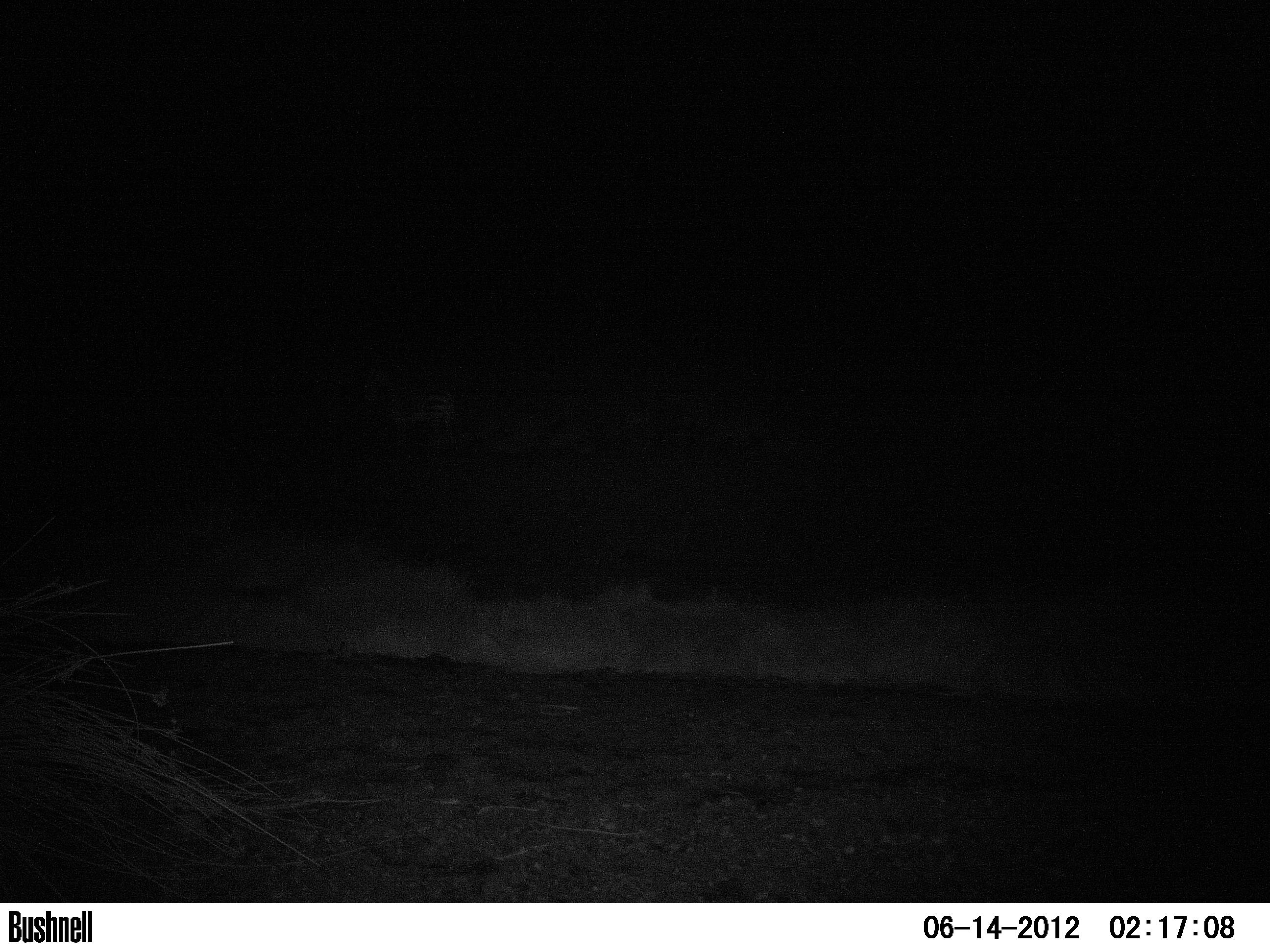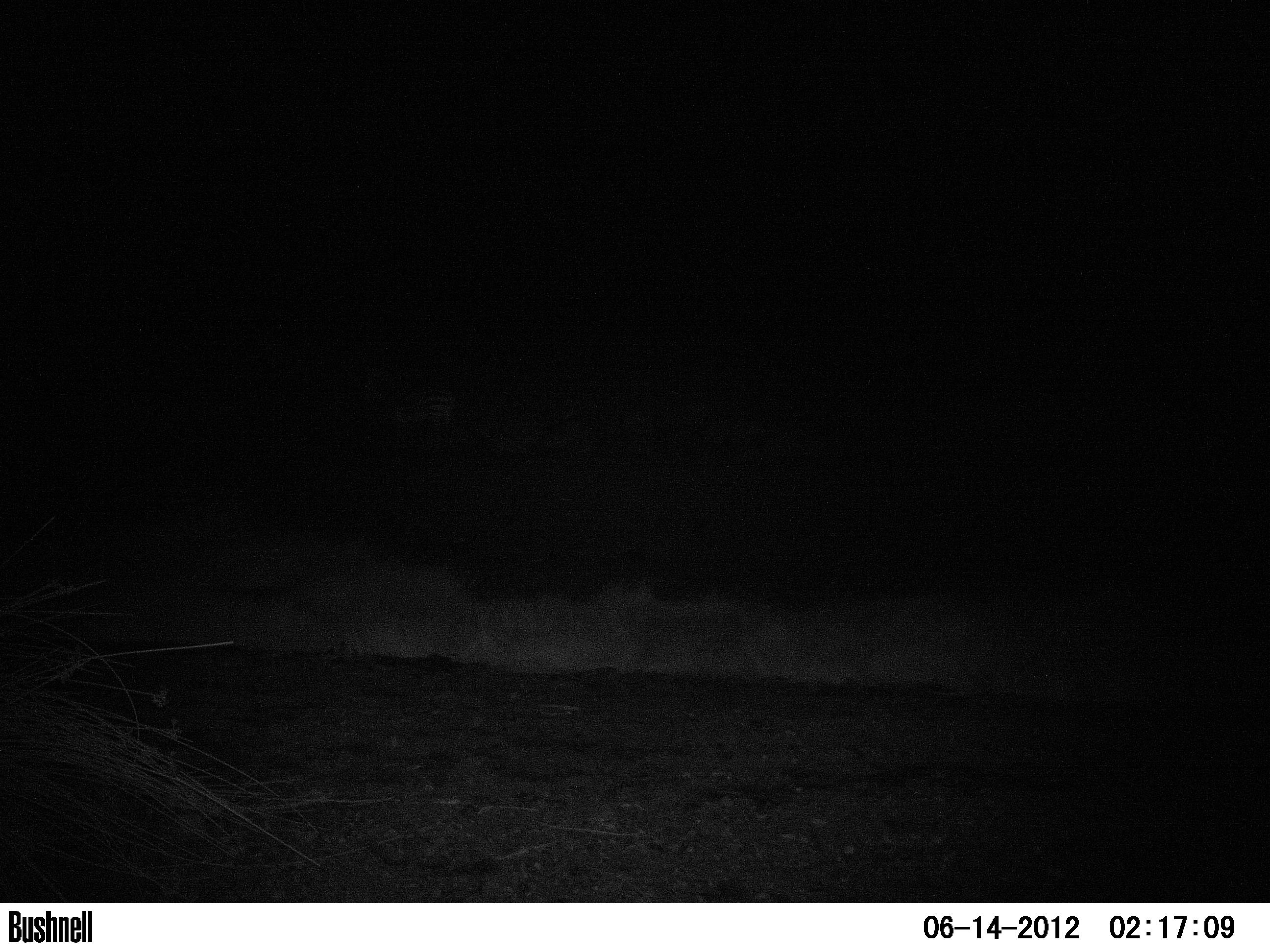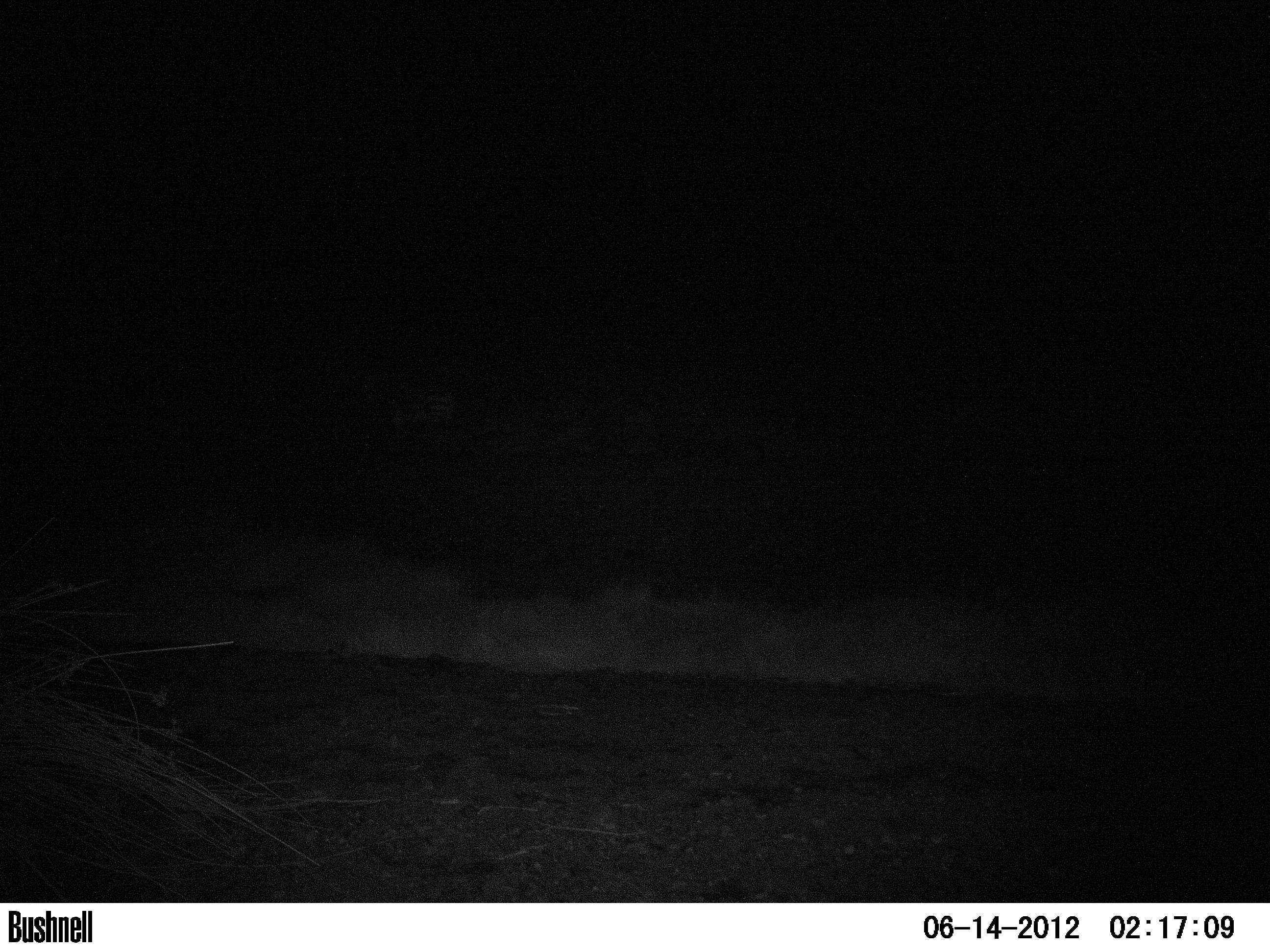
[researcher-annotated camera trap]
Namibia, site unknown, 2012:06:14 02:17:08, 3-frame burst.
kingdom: Animalia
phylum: Chordata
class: Mammalia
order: Perissodactyla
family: Equidae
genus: Equus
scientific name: Equus zebra hartmannae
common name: hartmann's mountain zebra